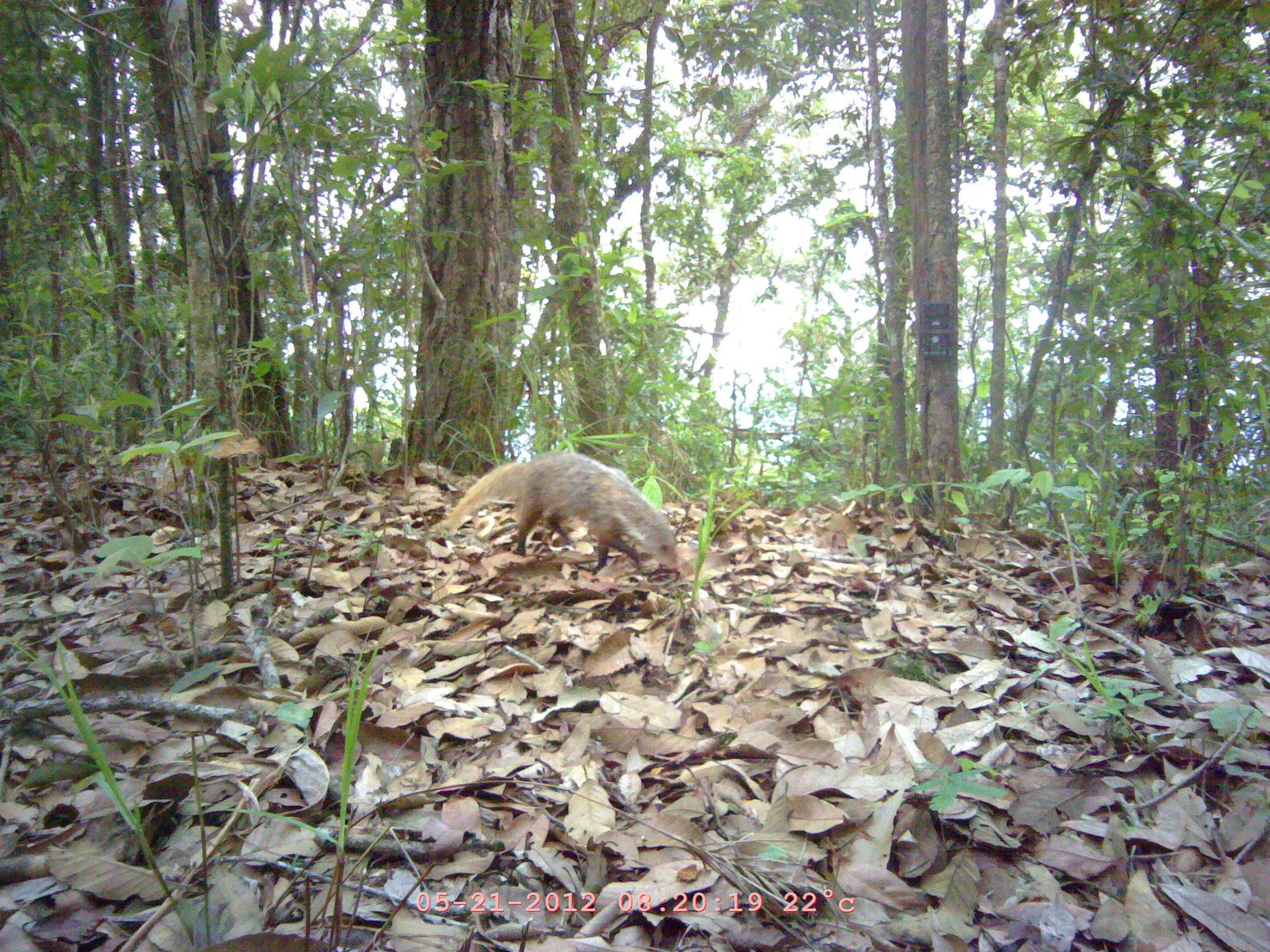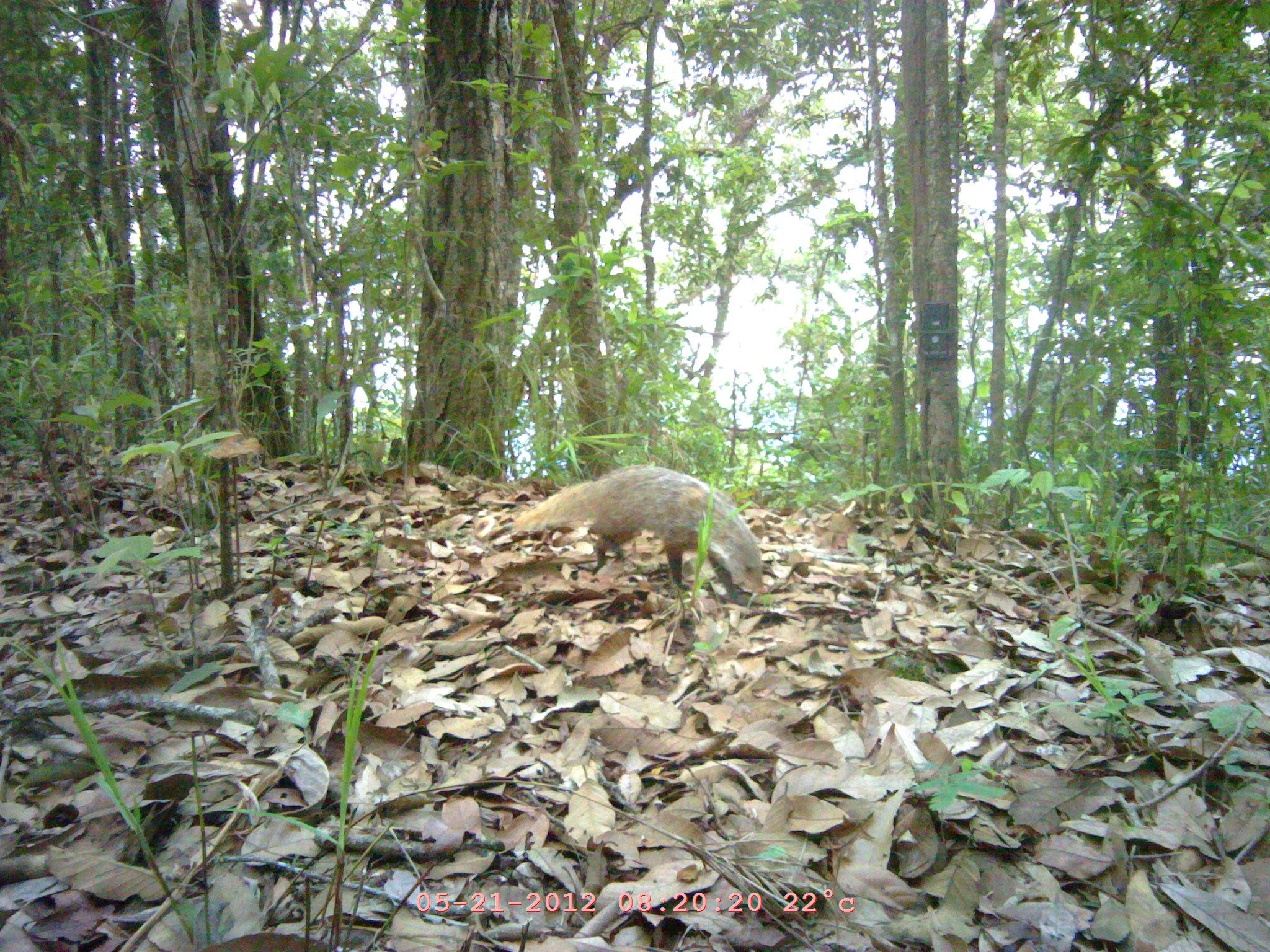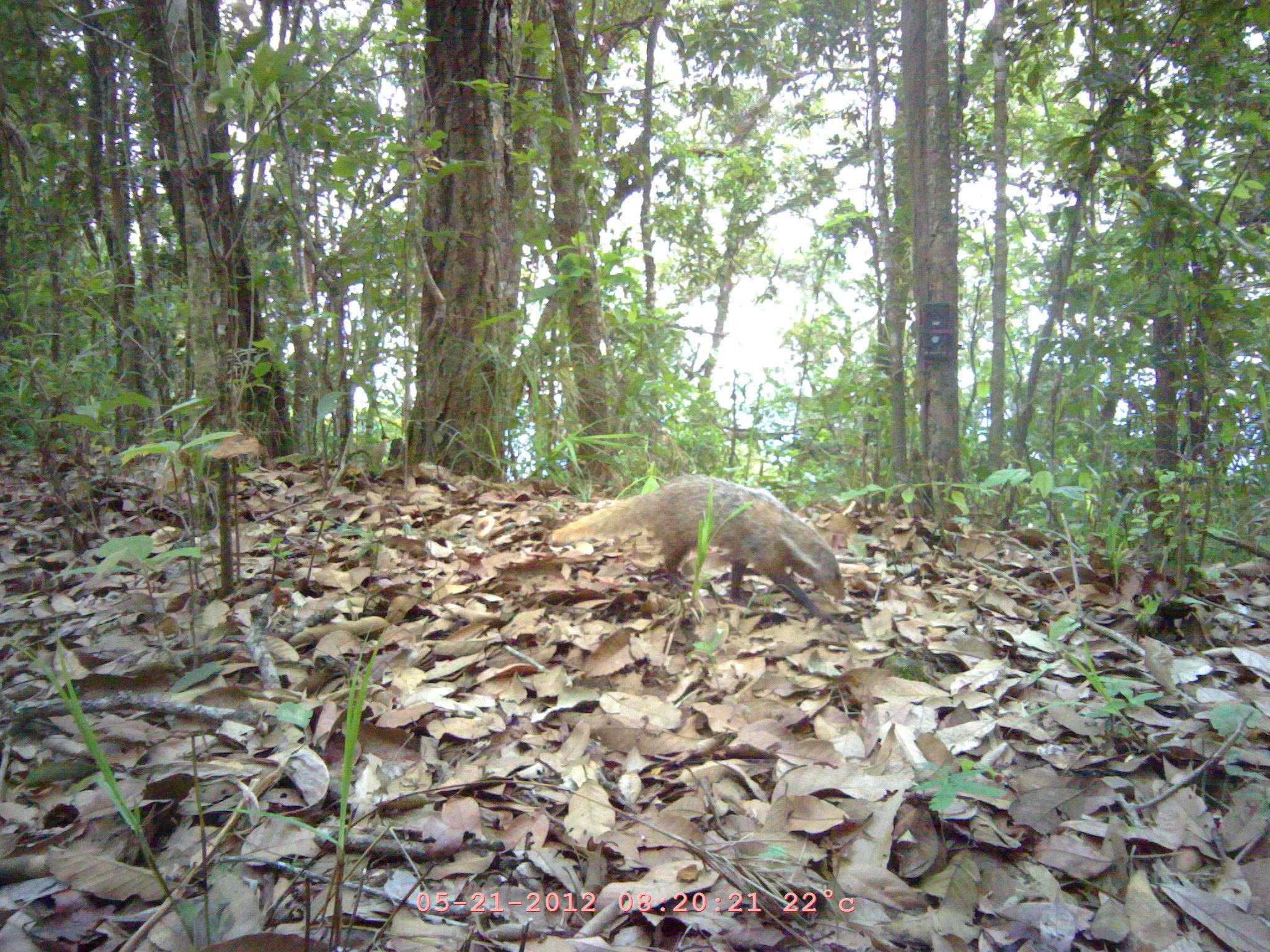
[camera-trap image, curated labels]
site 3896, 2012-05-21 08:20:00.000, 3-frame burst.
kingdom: Animalia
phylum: Chordata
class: Mammalia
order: Carnivora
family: Herpestidae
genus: Urva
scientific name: Urva urva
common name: crab-eating mongoose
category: herpestes urva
Herpestes urva (crab-eating mongoose) (Urva urva), count 1.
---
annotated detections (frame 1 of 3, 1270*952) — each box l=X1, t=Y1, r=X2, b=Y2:
herpestes urva: l=427, t=438, r=686, b=576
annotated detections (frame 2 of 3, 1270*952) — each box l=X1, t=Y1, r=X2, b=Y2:
herpestes urva: l=511, t=464, r=765, b=594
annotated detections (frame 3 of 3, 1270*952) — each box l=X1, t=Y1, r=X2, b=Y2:
herpestes urva: l=549, t=474, r=845, b=614